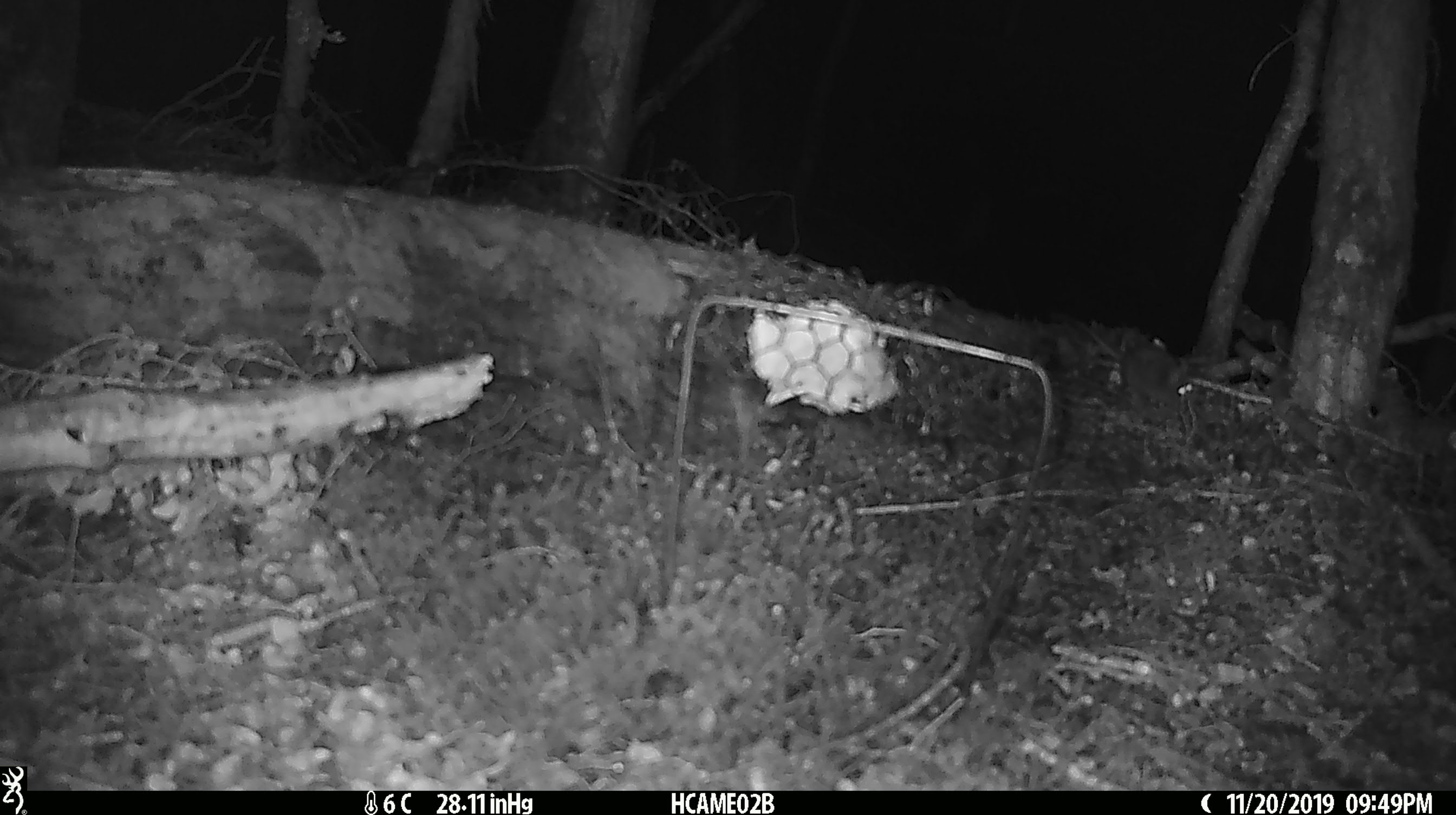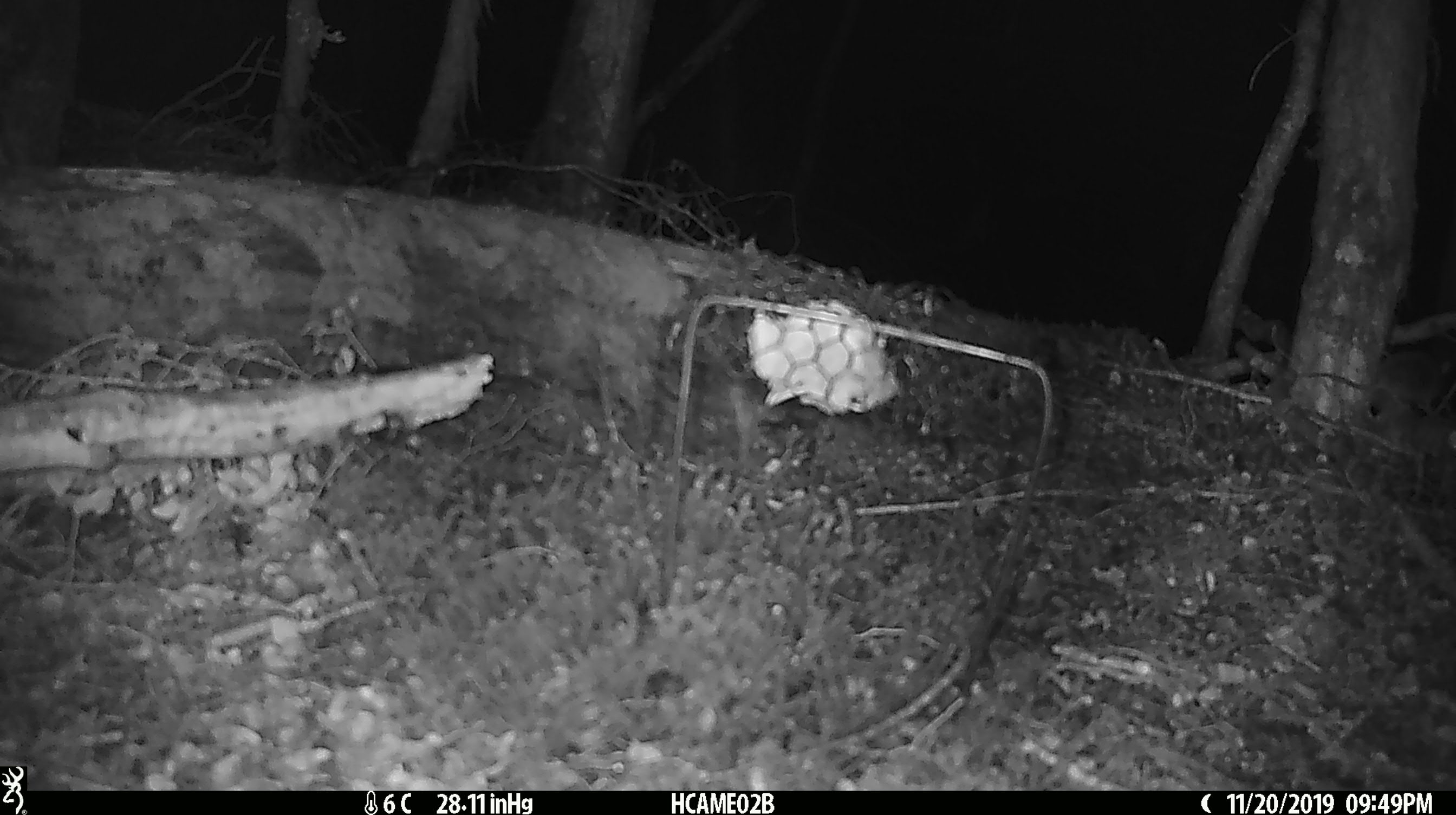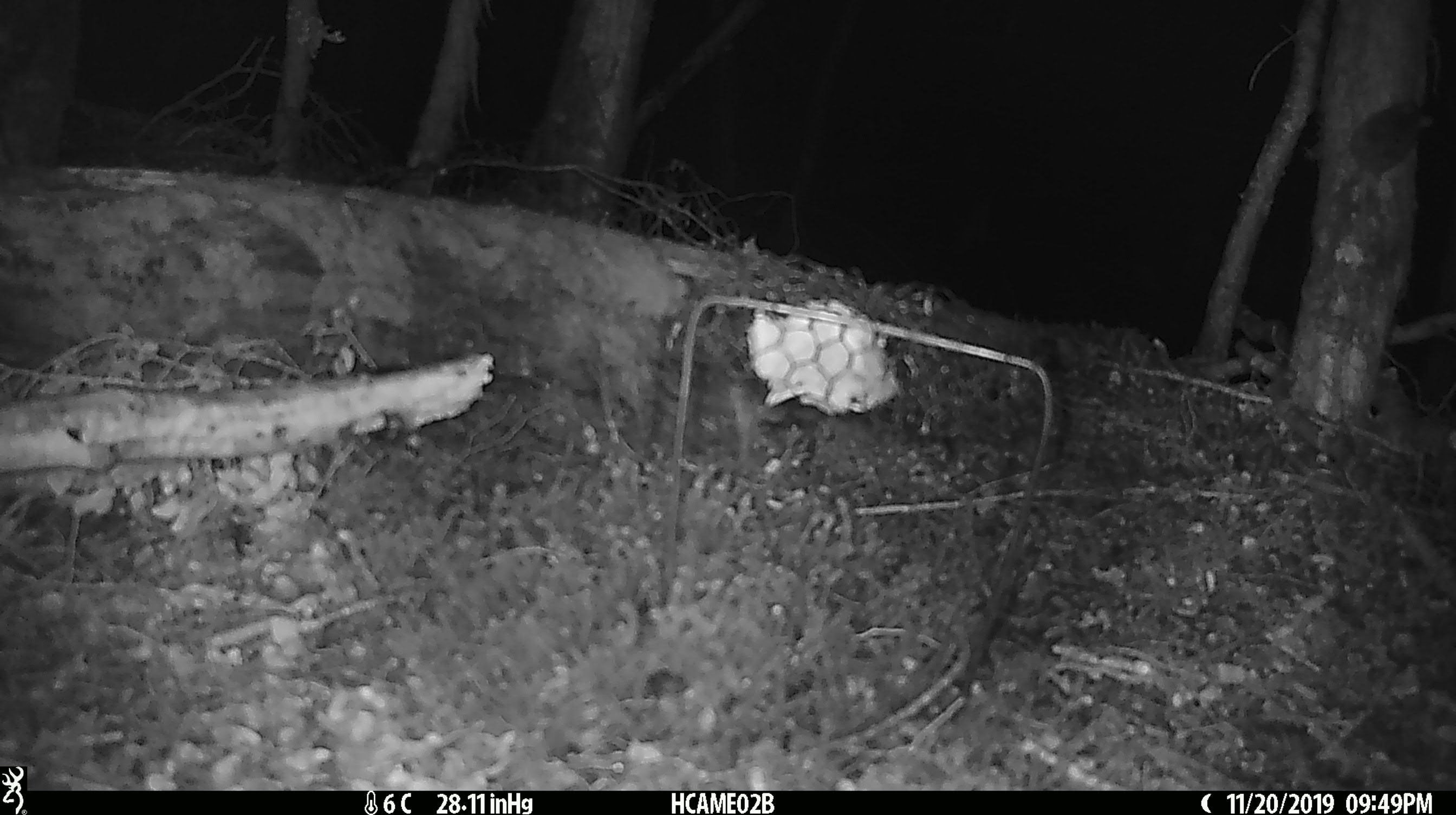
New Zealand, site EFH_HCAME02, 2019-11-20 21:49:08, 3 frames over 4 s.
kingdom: Animalia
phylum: Chordata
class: Mammalia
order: Rodentia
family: Muridae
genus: Mus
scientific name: Mus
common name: mouse